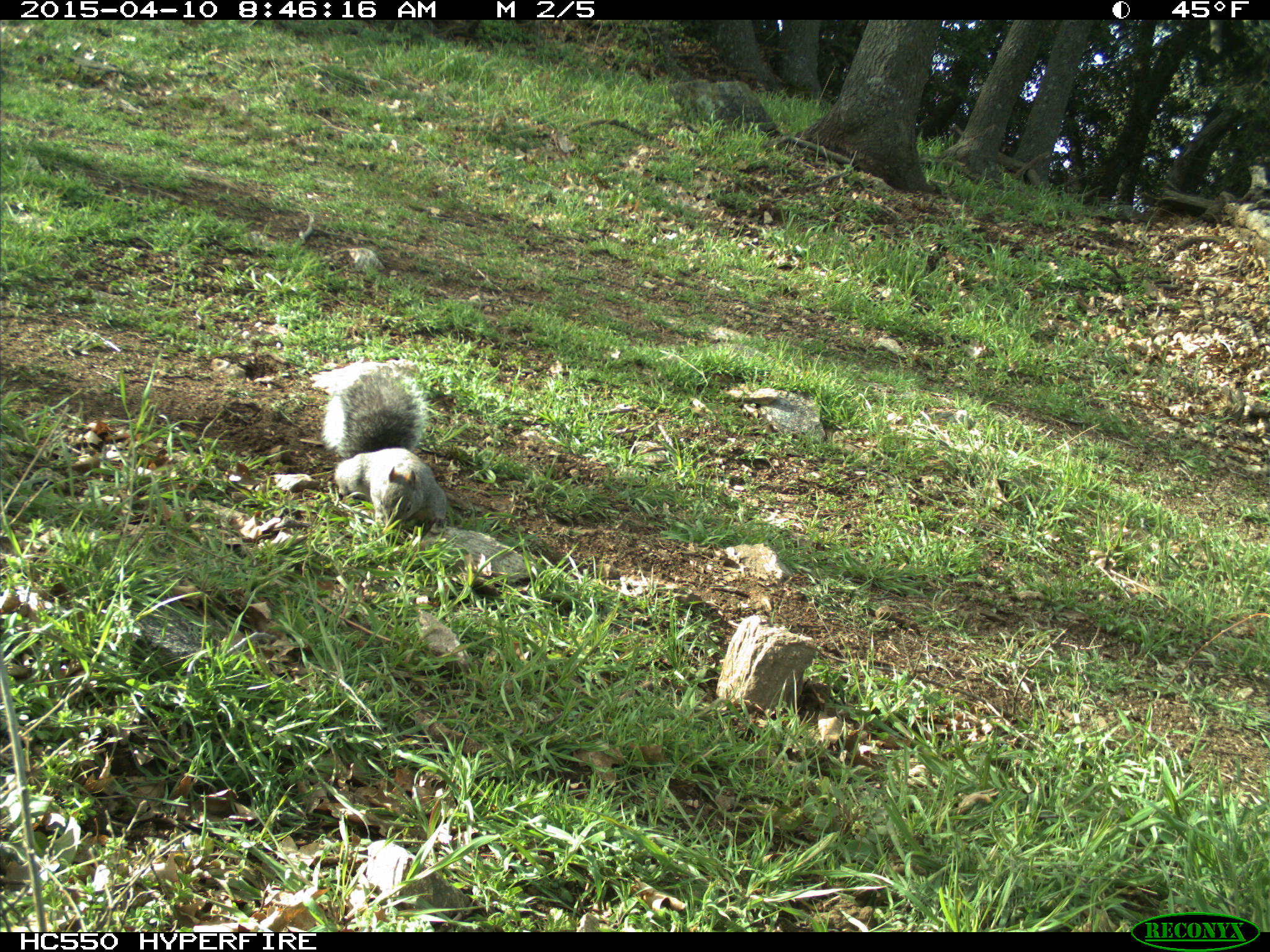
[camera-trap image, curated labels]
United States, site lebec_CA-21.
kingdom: Animalia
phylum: Chordata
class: Mammalia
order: Rodentia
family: Sciuridae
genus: Sciurus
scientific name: Sciurus carolinensis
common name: eastern gray squirrel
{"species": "Sciurus carolinensis (eastern gray squirrel)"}